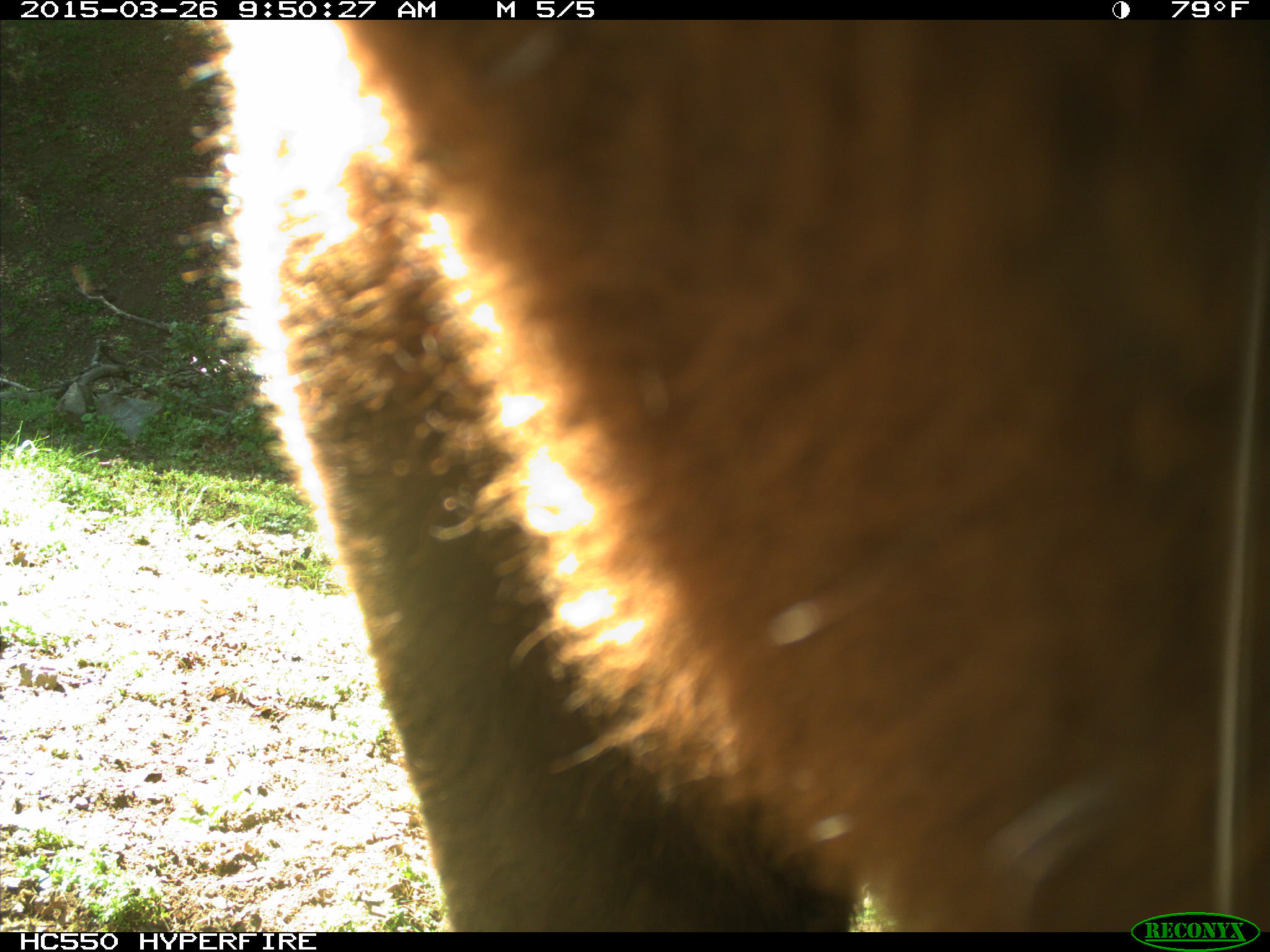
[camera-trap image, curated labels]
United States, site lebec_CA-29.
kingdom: Animalia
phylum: Chordata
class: Mammalia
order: Artiodactyla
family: Bovidae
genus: Bos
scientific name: Bos taurus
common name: domestic cow